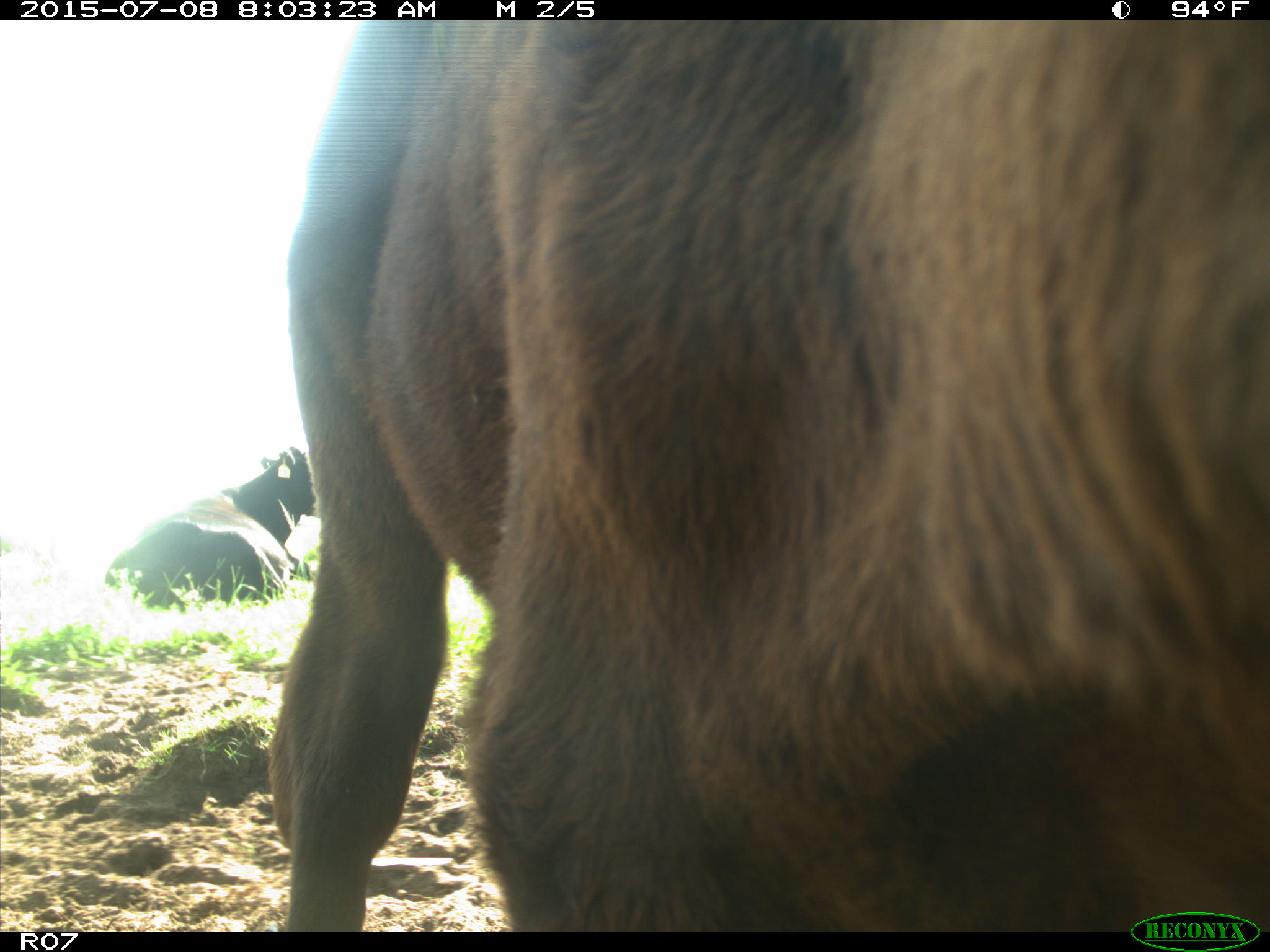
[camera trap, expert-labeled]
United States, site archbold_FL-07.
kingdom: Animalia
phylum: Chordata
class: Mammalia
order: Artiodactyla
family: Bovidae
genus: Bos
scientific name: Bos taurus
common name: domestic cow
Bos taurus (domestic cow).